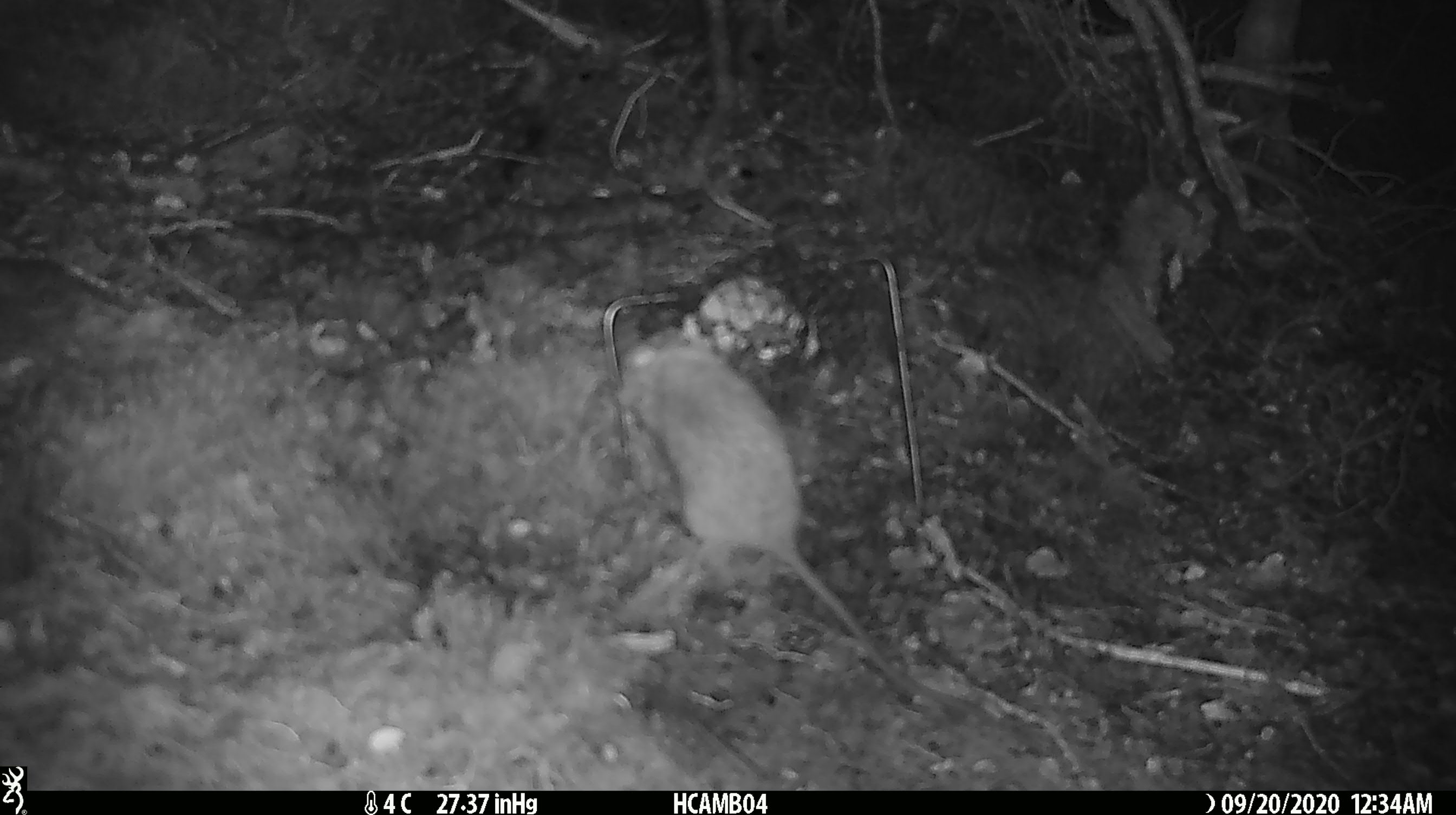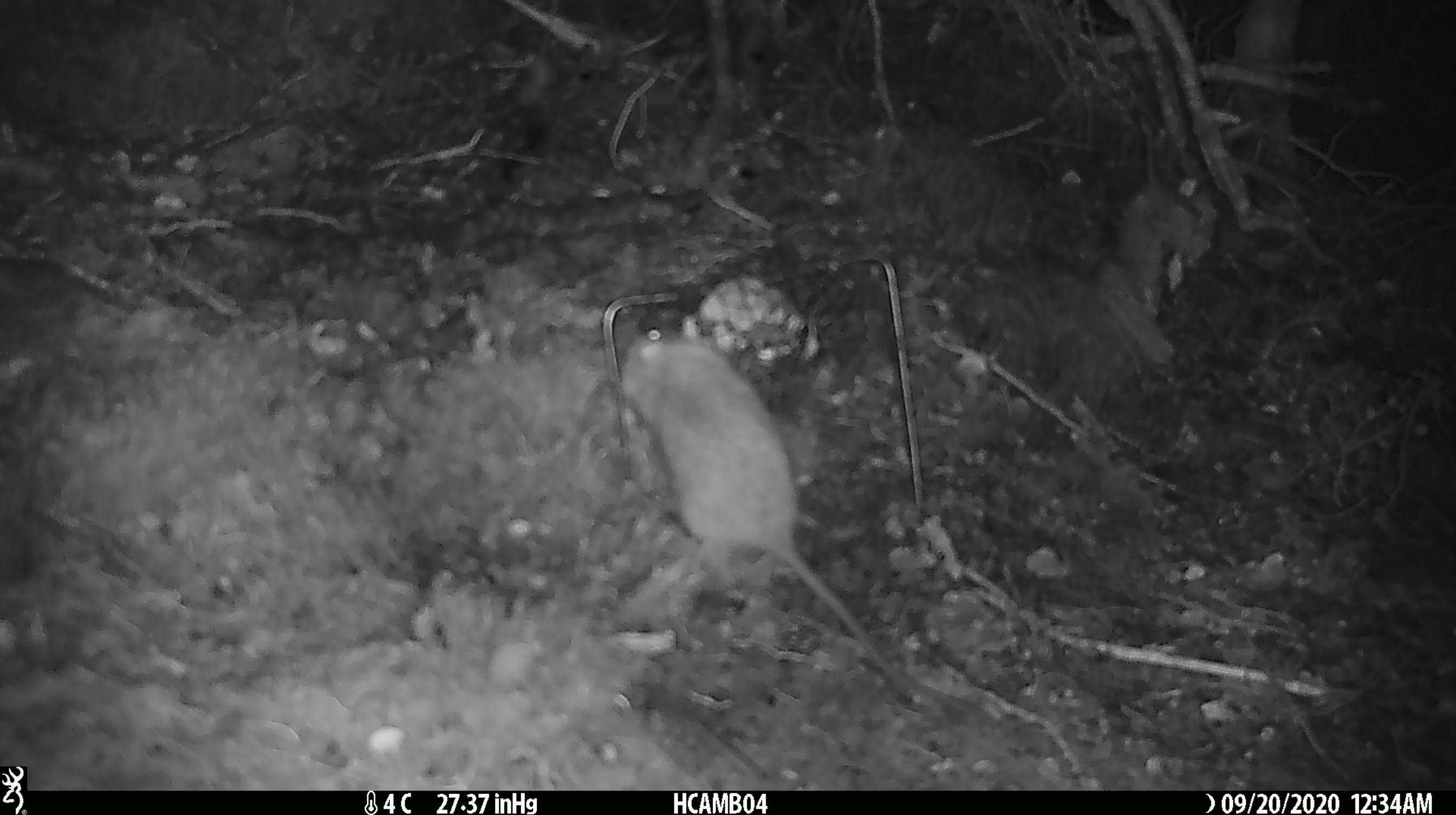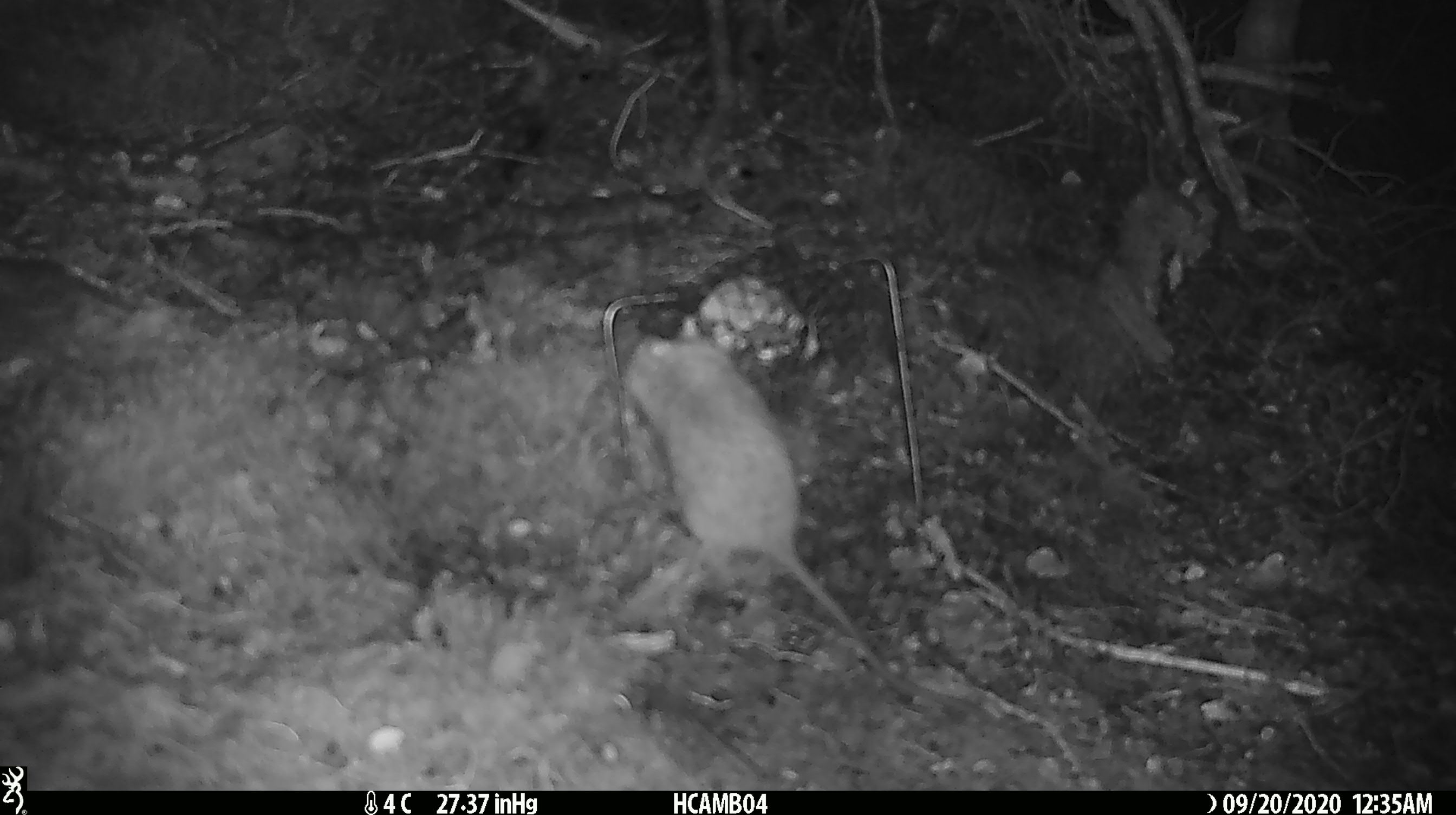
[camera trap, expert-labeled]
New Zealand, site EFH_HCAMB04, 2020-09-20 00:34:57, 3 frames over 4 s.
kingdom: Animalia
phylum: Chordata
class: Mammalia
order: Rodentia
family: Muridae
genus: Rattus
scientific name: Rattus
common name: rat